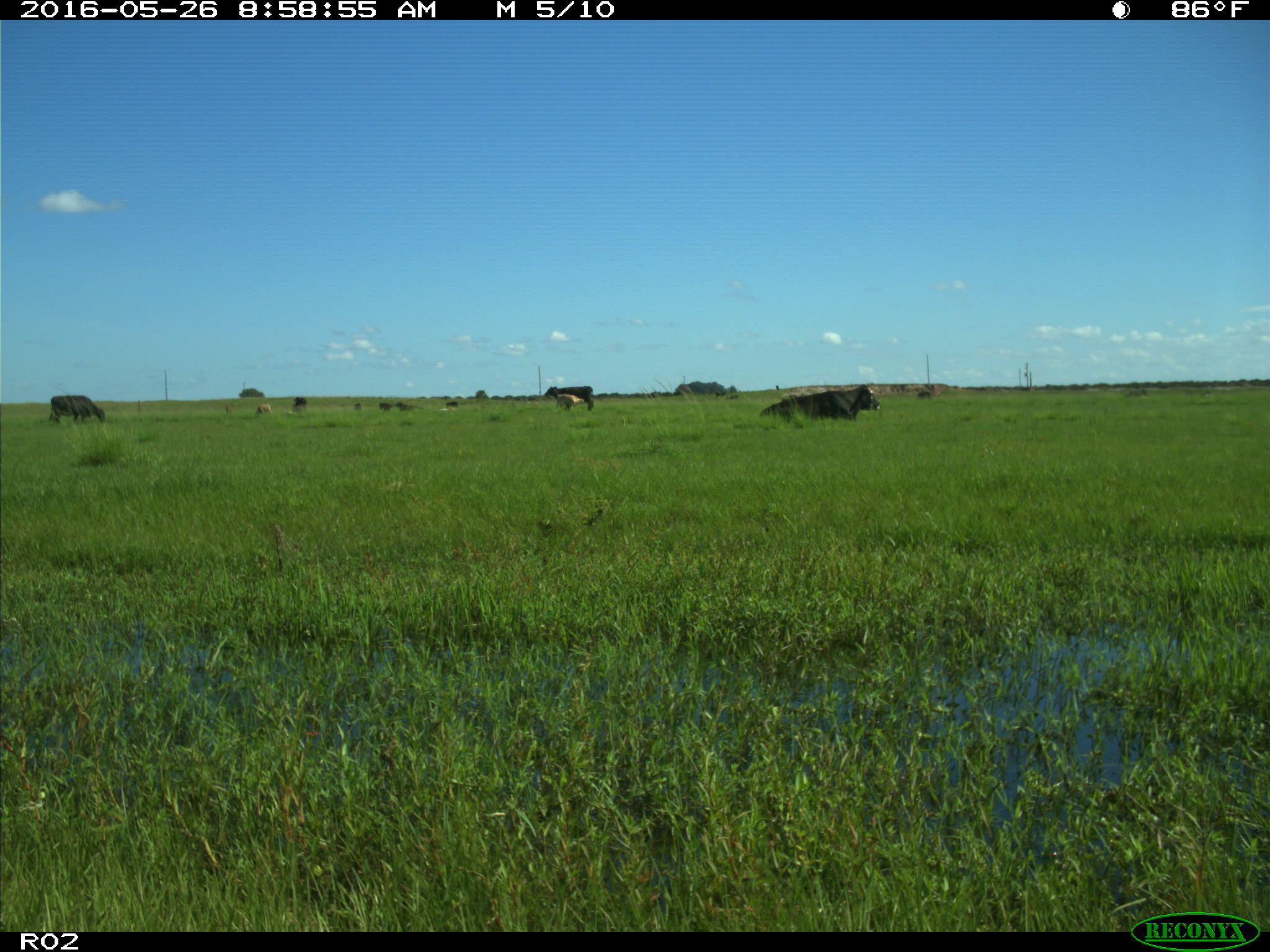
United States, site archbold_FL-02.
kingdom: Animalia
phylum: Chordata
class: Mammalia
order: Artiodactyla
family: Bovidae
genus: Bos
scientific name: Bos taurus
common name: domestic cow